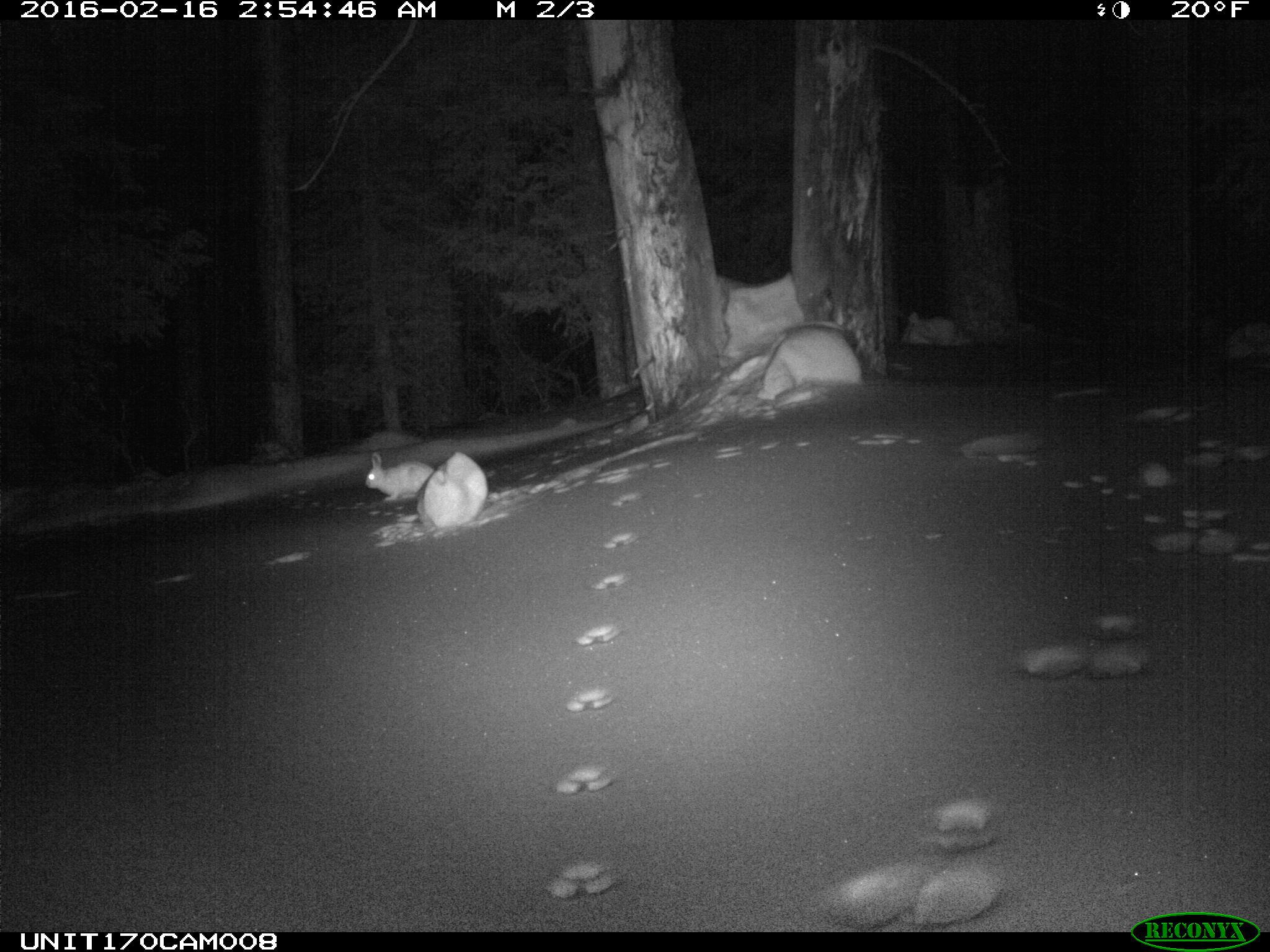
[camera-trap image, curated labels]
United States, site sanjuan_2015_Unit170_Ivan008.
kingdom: Animalia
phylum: Chordata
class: Mammalia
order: Lagomorpha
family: Leporidae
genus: Lepus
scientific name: Lepus americanus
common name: snowshoe hare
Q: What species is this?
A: Lepus americanus (snowshoe hare).